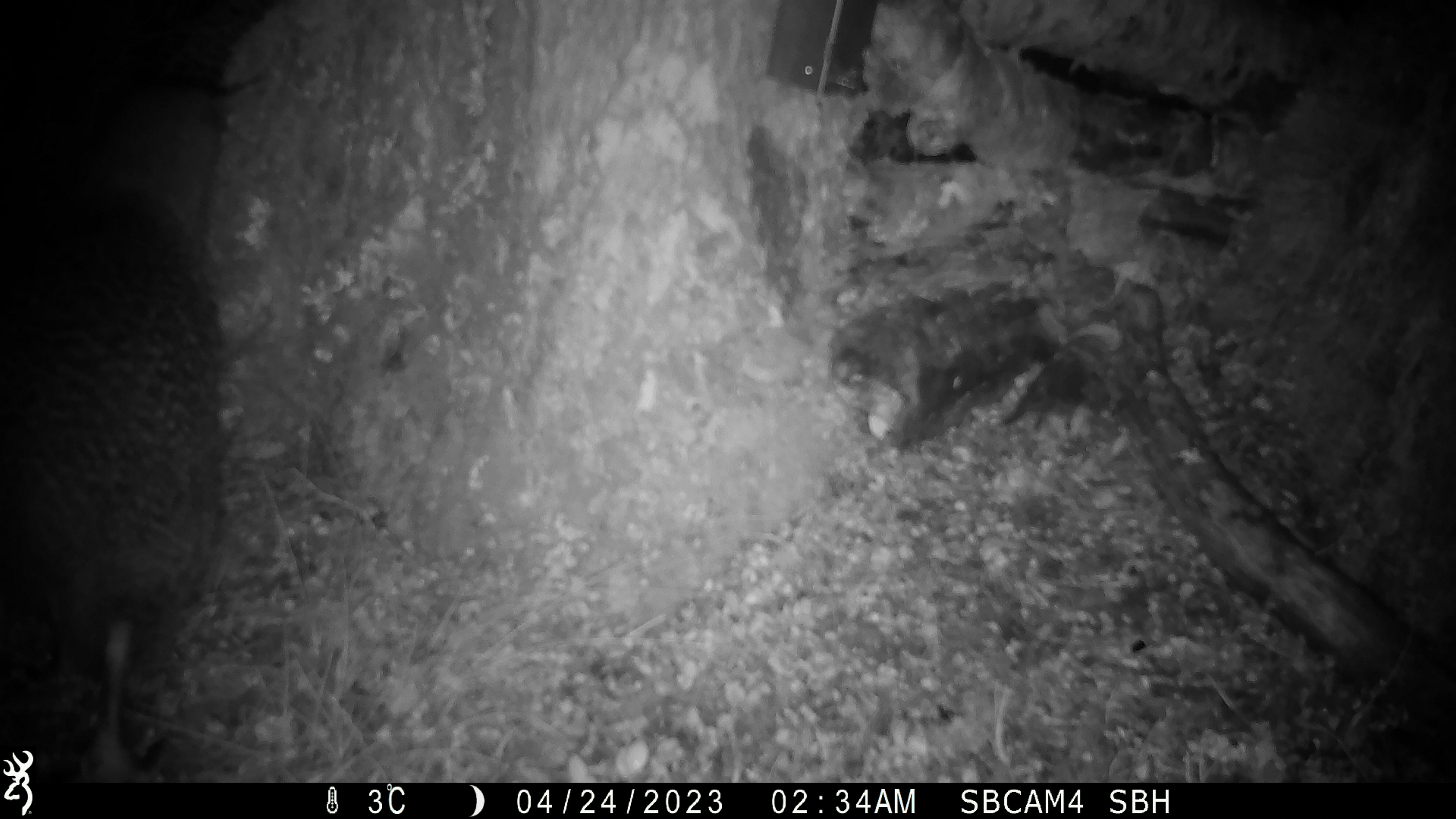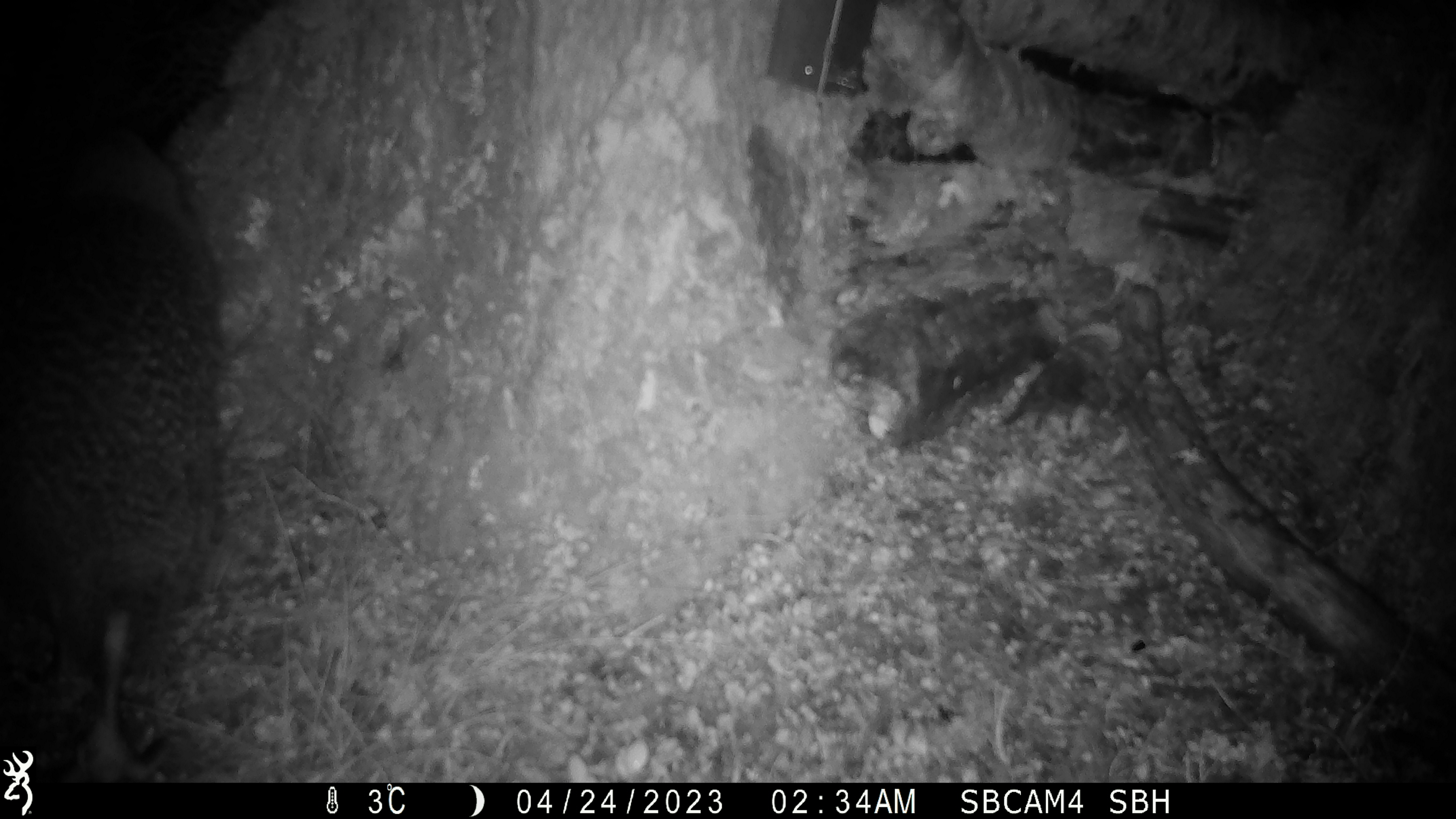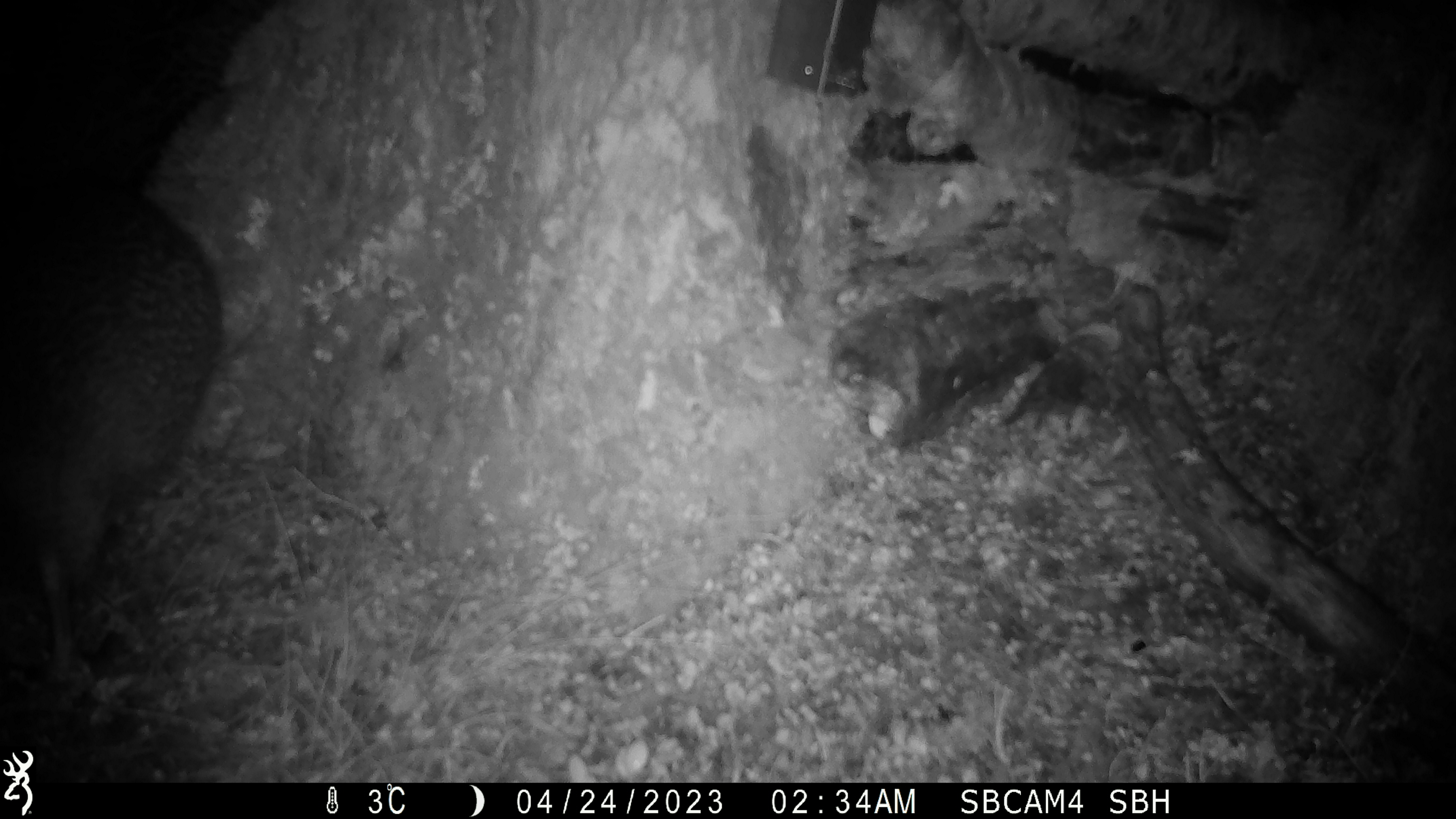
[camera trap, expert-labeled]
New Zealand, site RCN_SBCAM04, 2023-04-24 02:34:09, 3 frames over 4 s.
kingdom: Animalia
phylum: Chordata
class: Aves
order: Apterygiformes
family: Apterygidae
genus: Apteryx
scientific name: Apteryx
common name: kiwi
Kiwi (Apteryx).